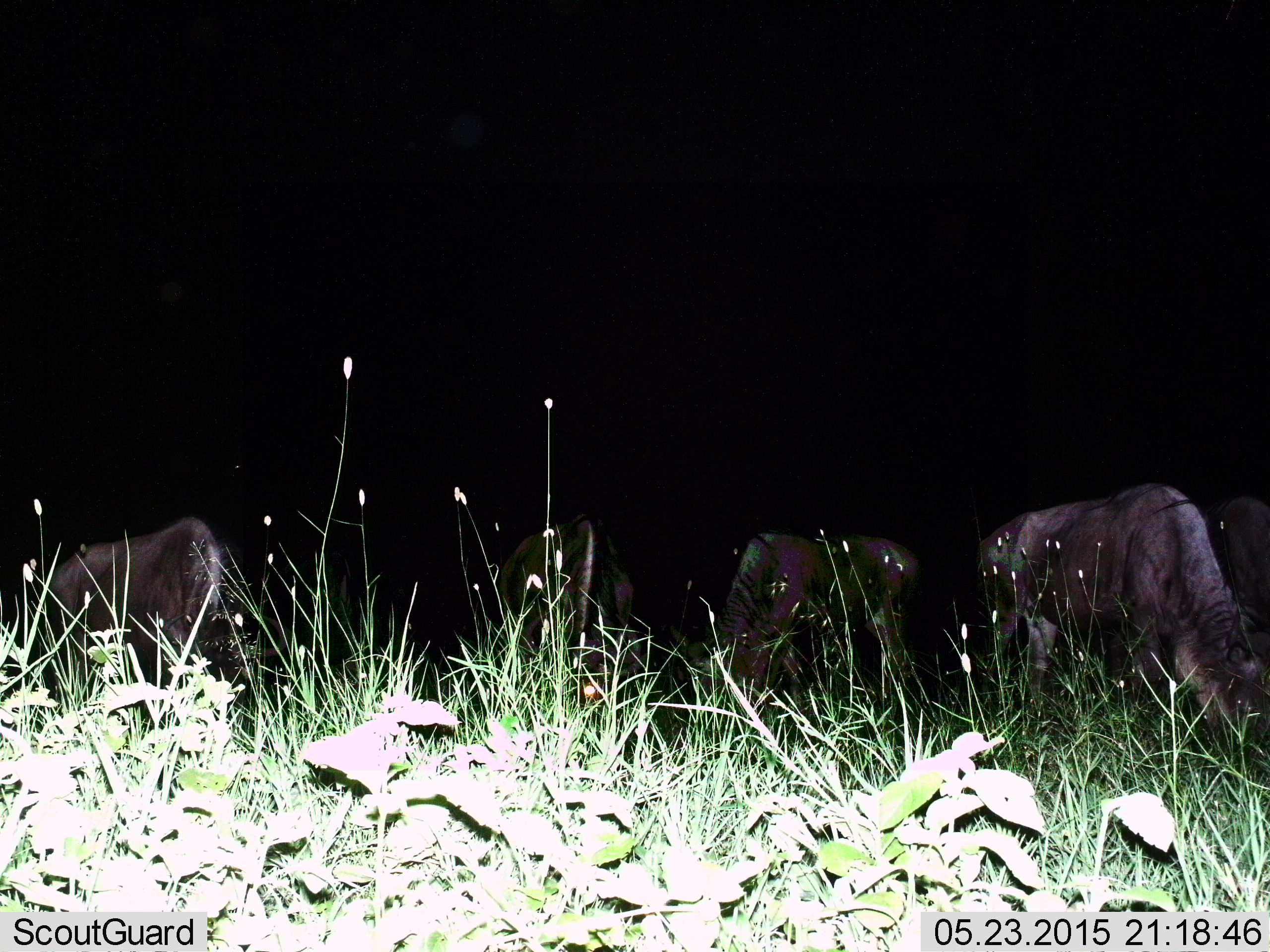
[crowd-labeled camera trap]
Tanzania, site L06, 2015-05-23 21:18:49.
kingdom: Animalia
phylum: Chordata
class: Mammalia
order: Artiodactyla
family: Bovidae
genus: Connochaetes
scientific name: Connochaetes taurinus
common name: blue wildebeest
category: wildebeest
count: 5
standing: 40%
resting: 0%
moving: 0%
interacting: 0%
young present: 0%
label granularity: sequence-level